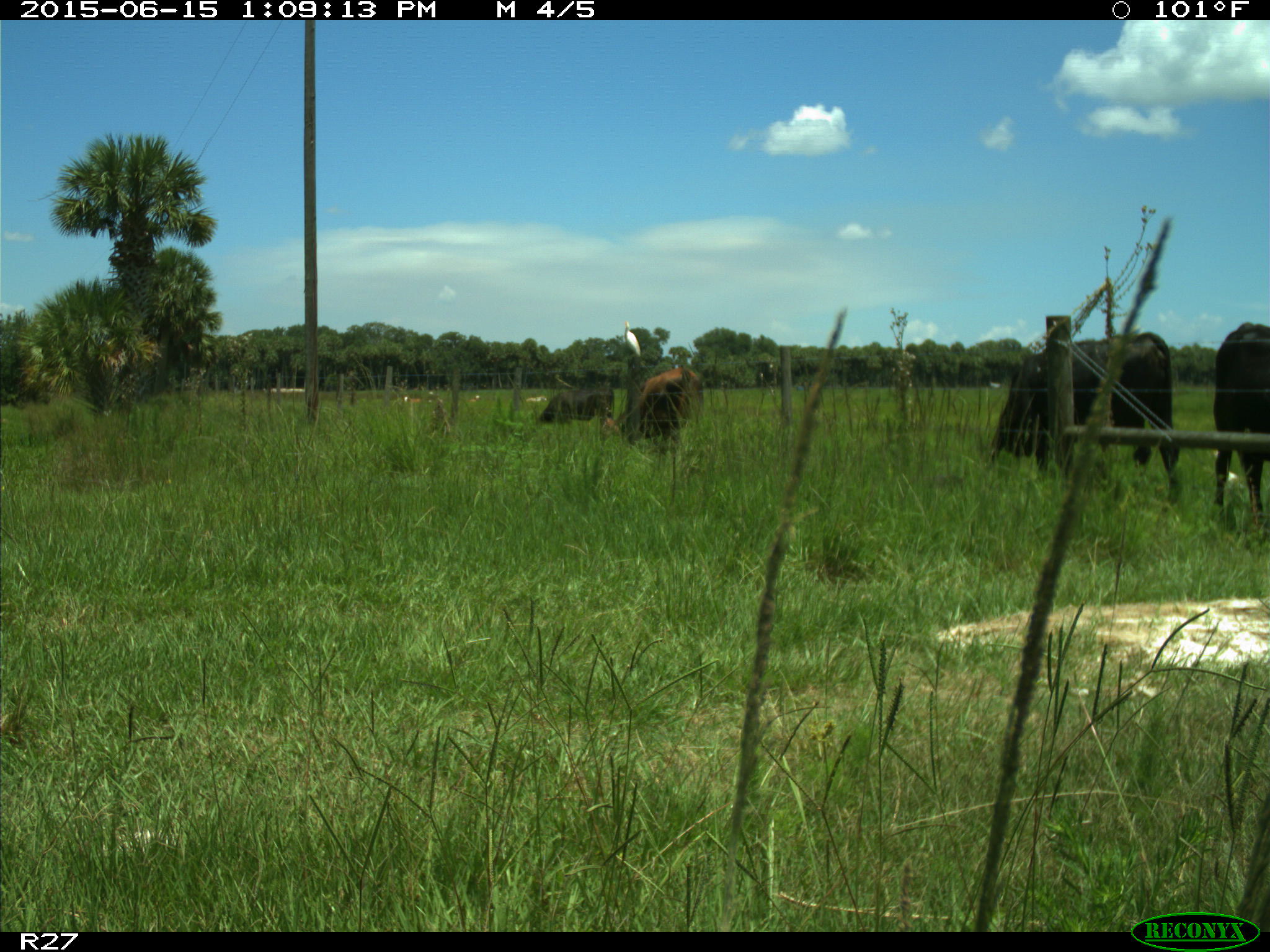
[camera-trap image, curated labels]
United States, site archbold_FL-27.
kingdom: Animalia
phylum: Chordata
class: Mammalia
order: Artiodactyla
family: Bovidae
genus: Bos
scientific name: Bos taurus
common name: domestic cow